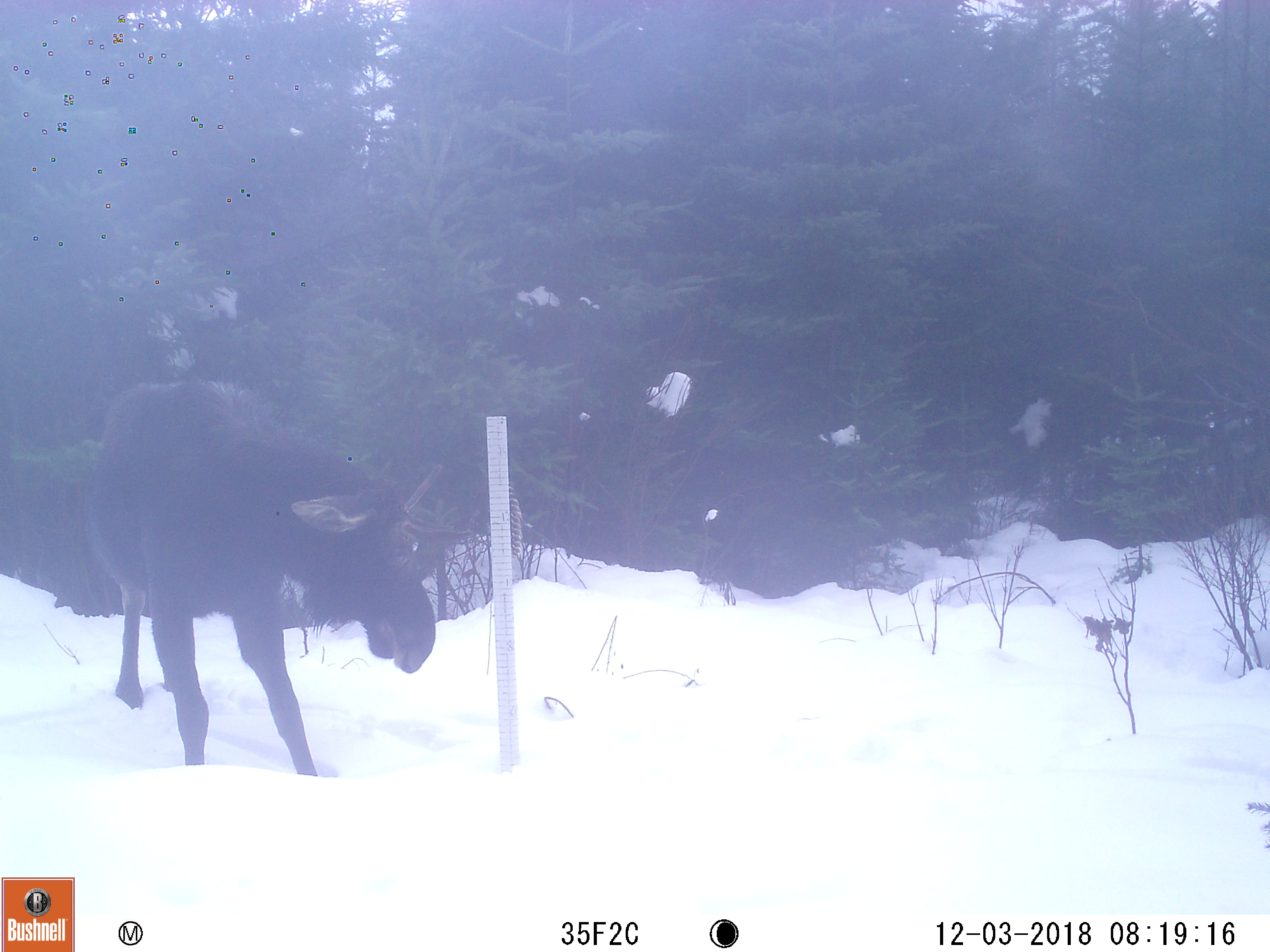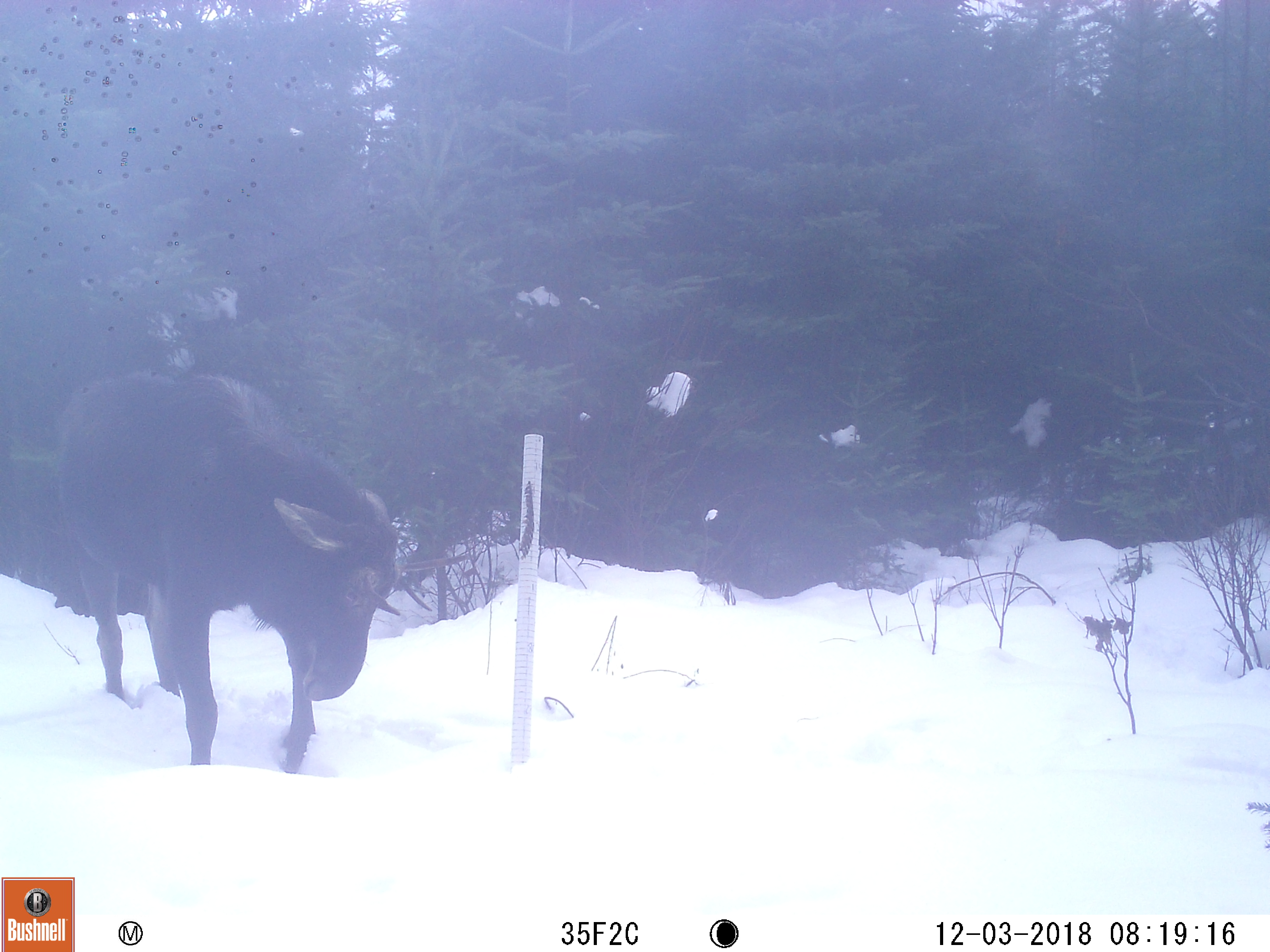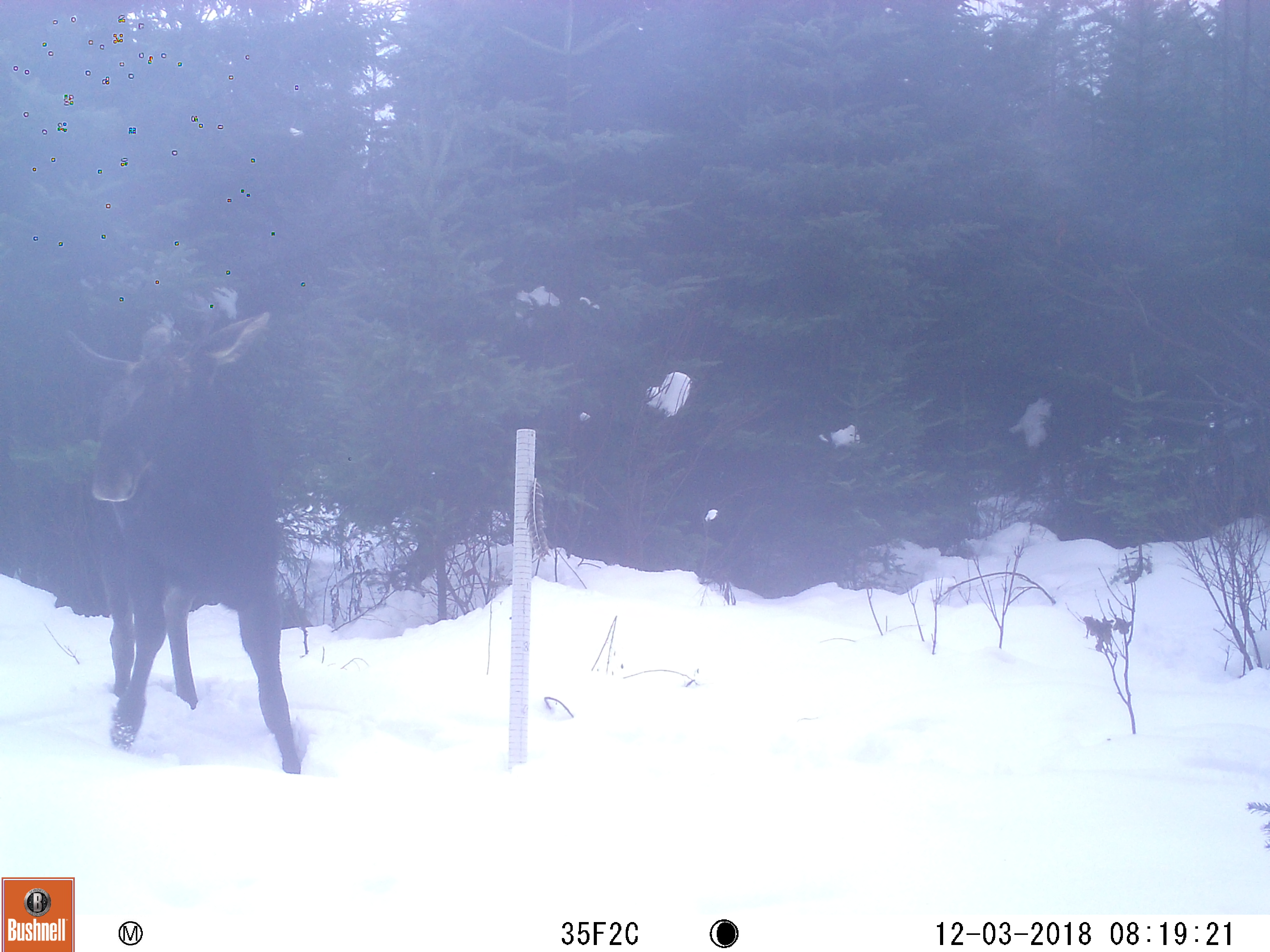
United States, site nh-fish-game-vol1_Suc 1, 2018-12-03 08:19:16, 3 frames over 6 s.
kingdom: Animalia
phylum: Chordata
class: Mammalia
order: Artiodactyla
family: Cervidae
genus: Alces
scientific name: Alces alces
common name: moose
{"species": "moose (Alces alces)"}